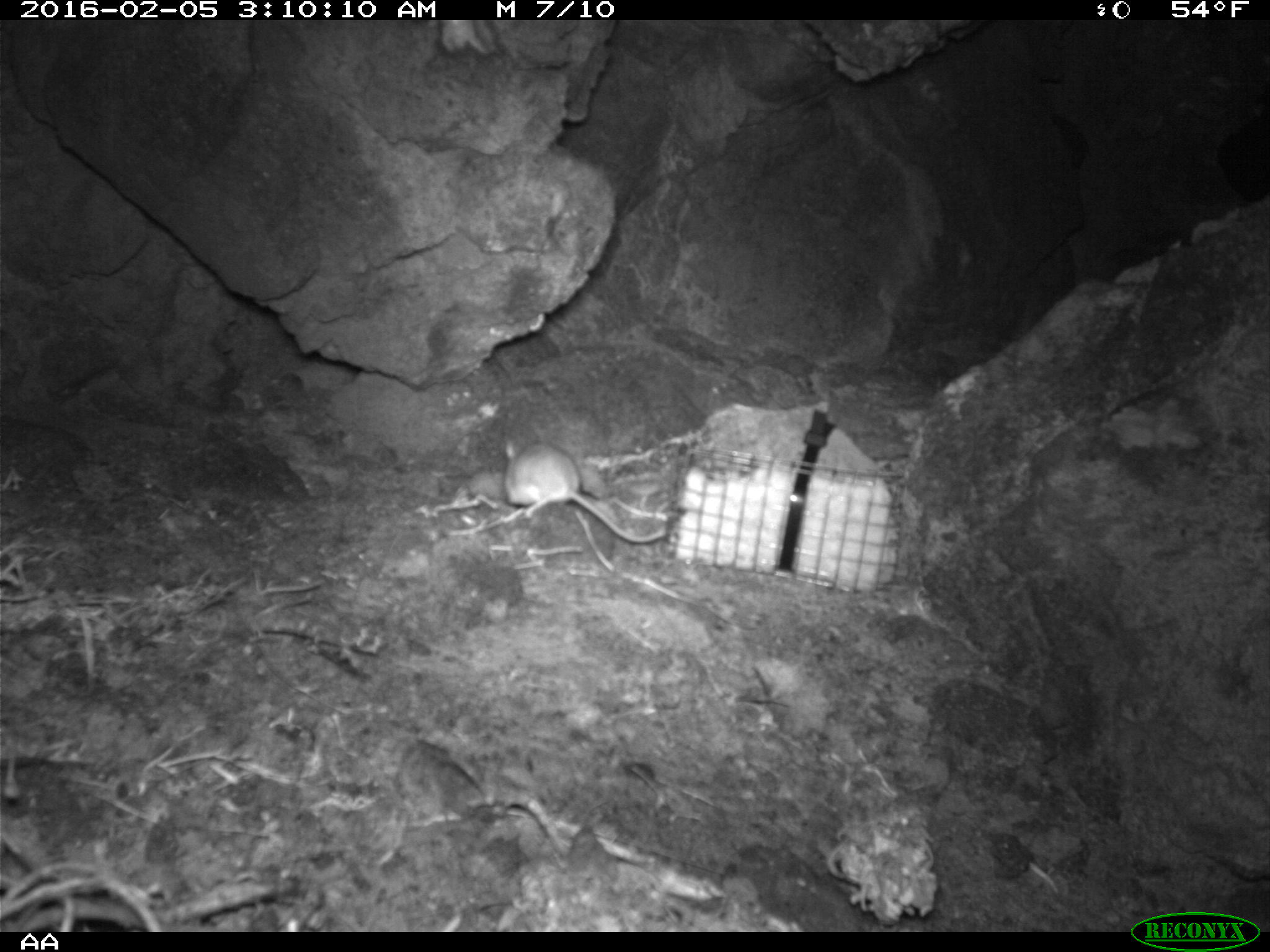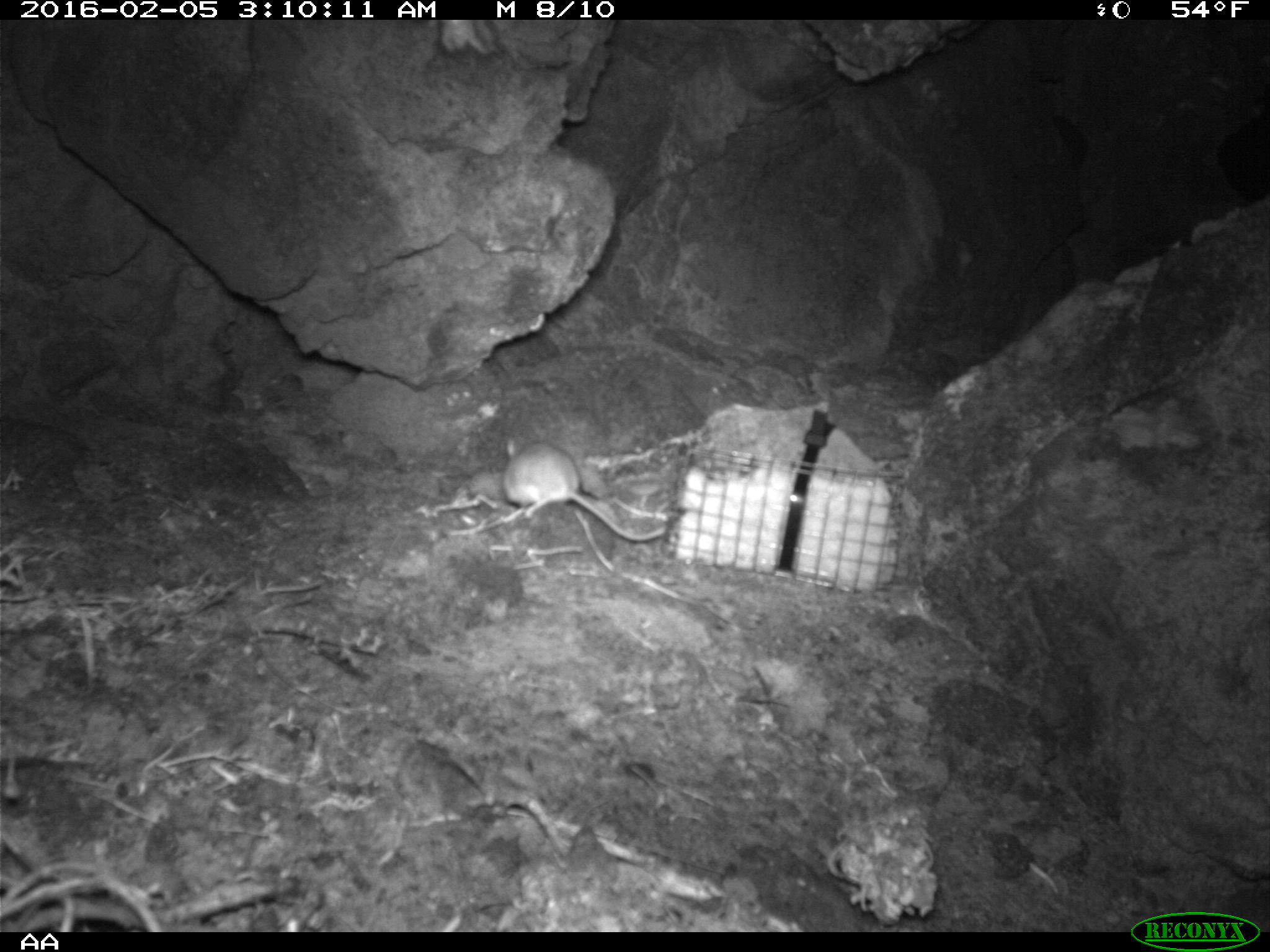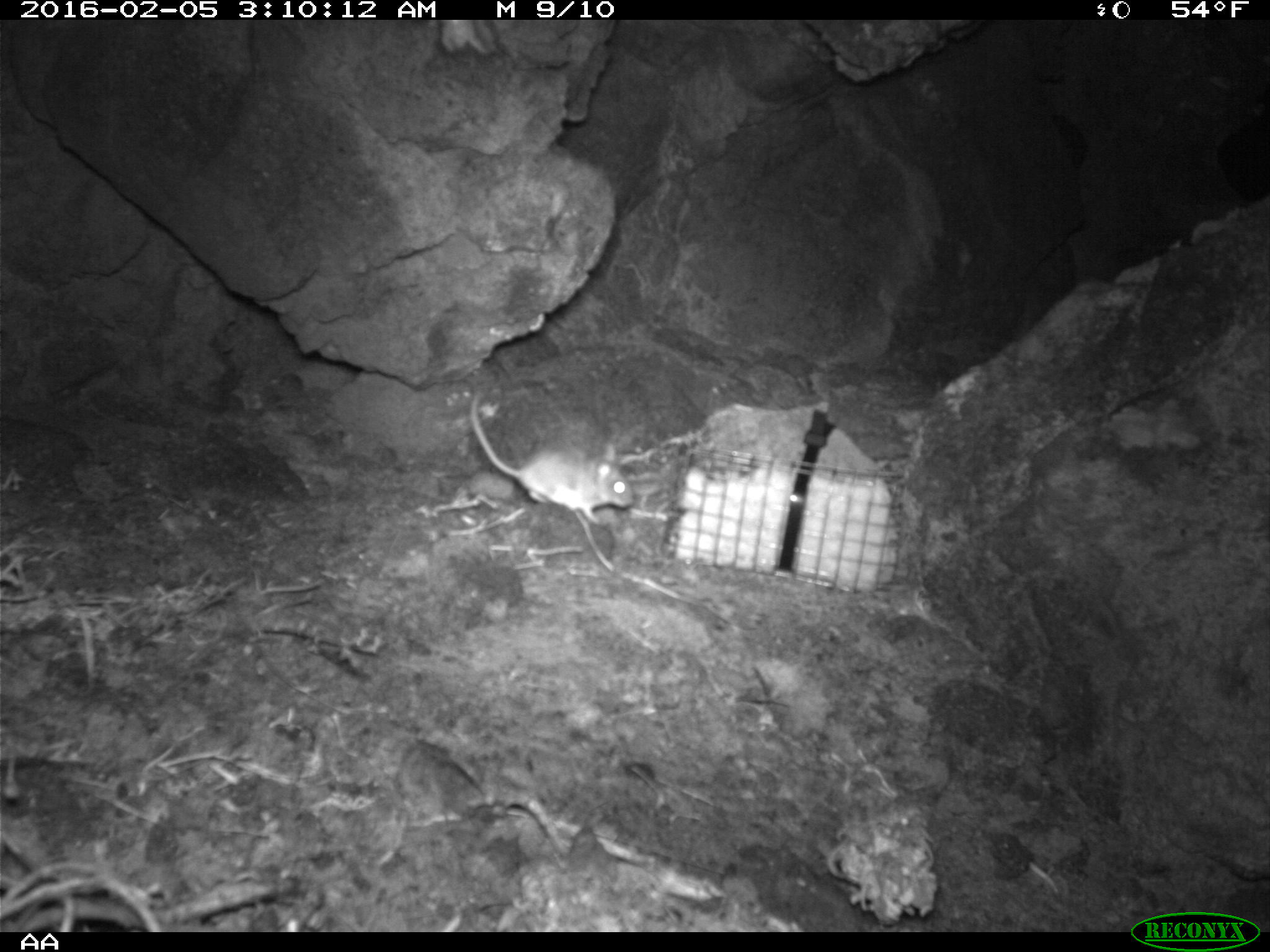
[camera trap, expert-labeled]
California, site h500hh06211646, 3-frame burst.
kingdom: Animalia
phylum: Chordata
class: Mammalia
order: Rodentia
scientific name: Rodentia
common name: rodent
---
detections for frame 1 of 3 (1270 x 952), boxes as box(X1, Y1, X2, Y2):
rodent: box(504, 424, 666, 540)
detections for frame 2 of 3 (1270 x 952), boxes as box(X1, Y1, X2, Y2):
rodent: box(501, 434, 666, 544)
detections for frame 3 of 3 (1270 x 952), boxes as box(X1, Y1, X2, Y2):
rodent: box(469, 387, 635, 525)